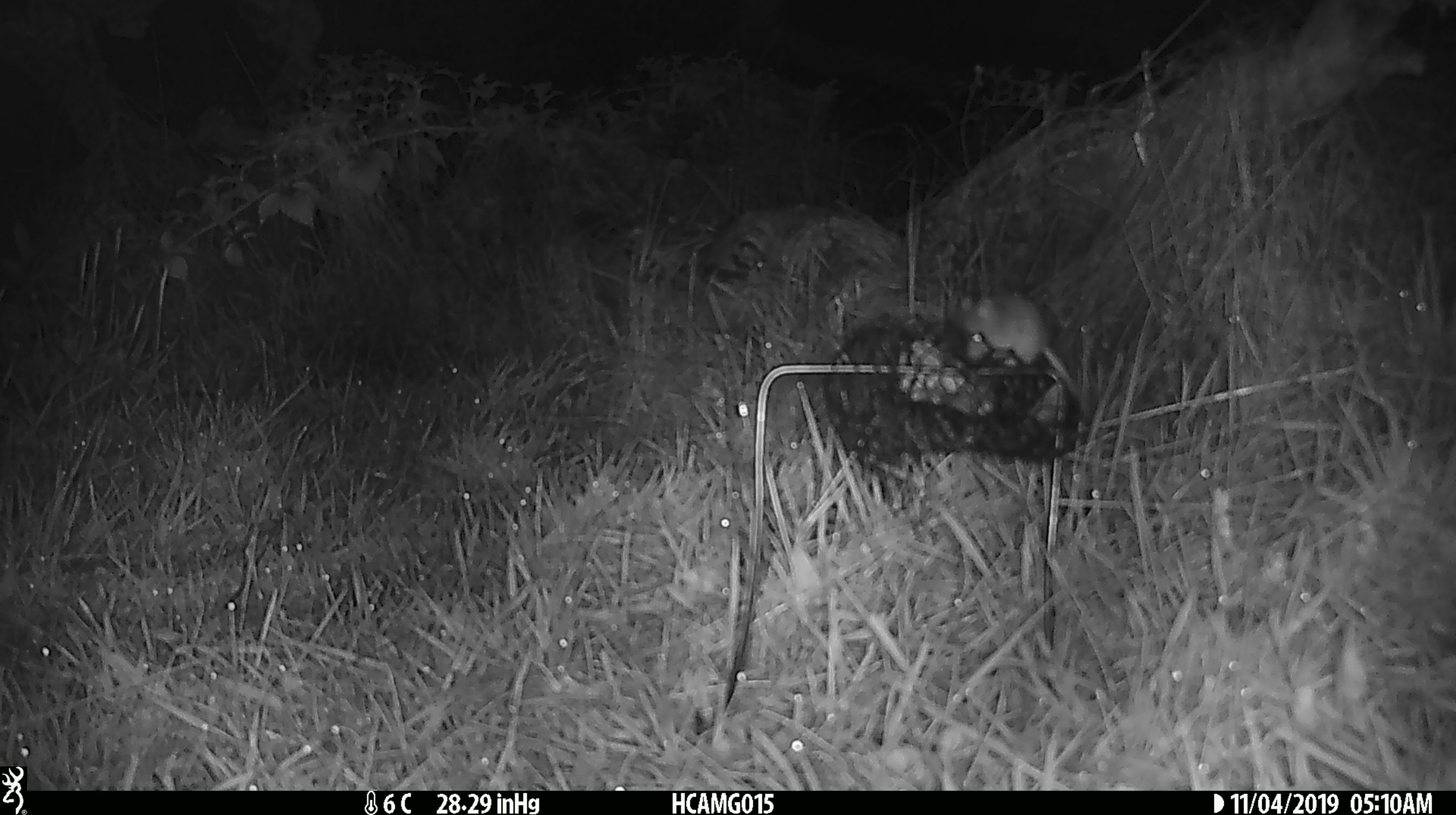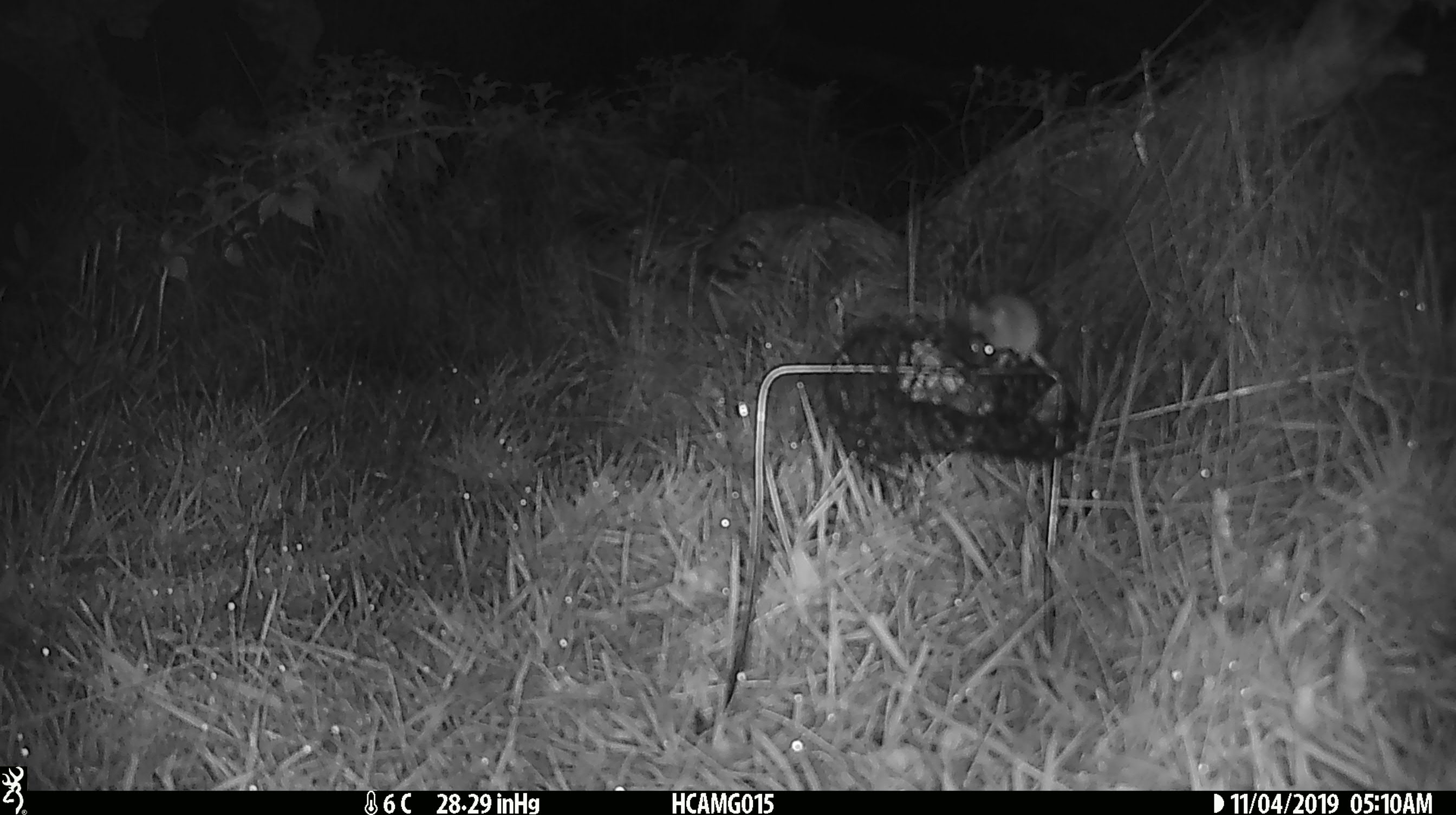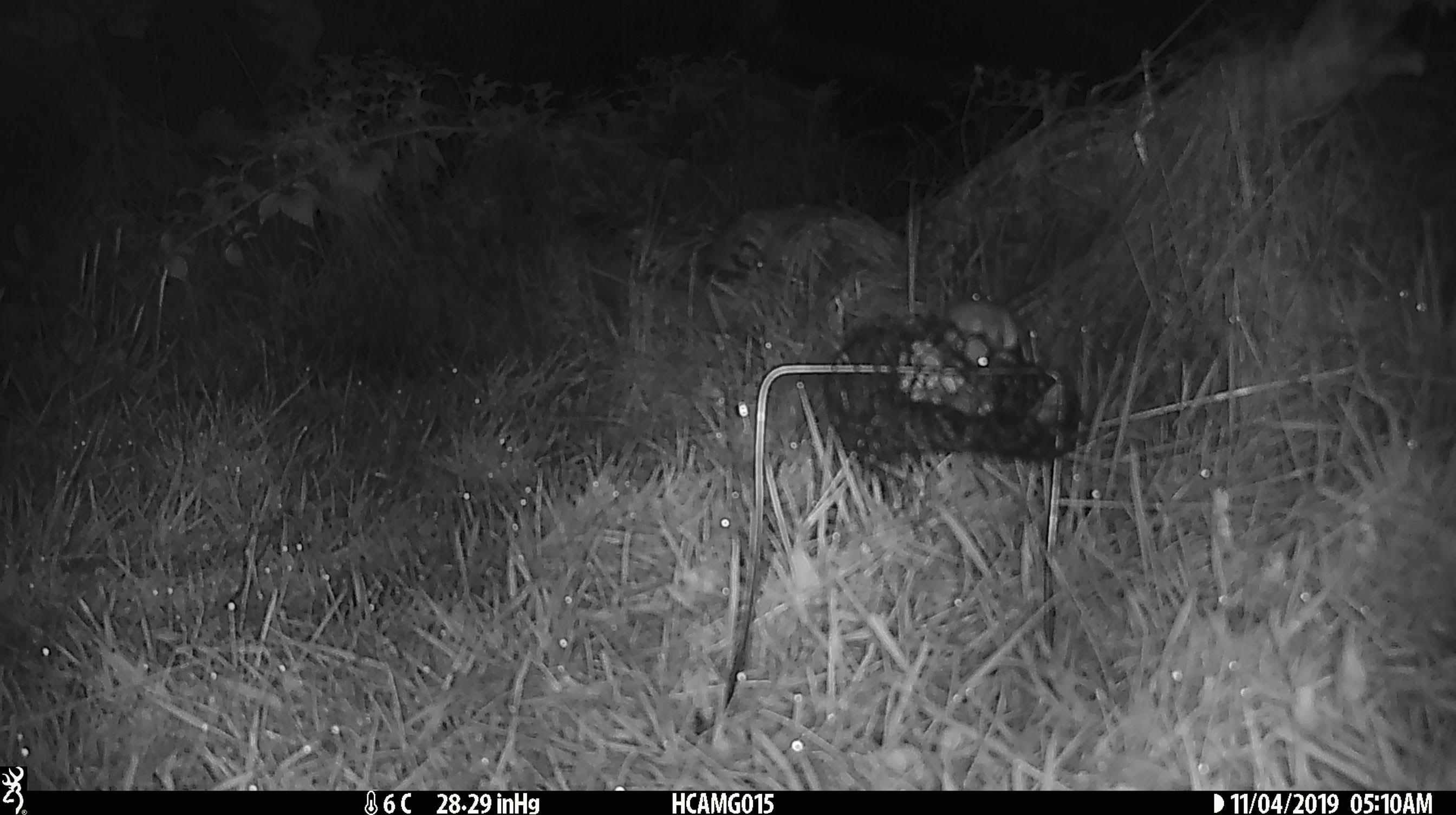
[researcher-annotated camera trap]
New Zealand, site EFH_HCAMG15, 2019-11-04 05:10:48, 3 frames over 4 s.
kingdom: Animalia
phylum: Chordata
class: Mammalia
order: Rodentia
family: Muridae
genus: Mus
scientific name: Mus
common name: mouse